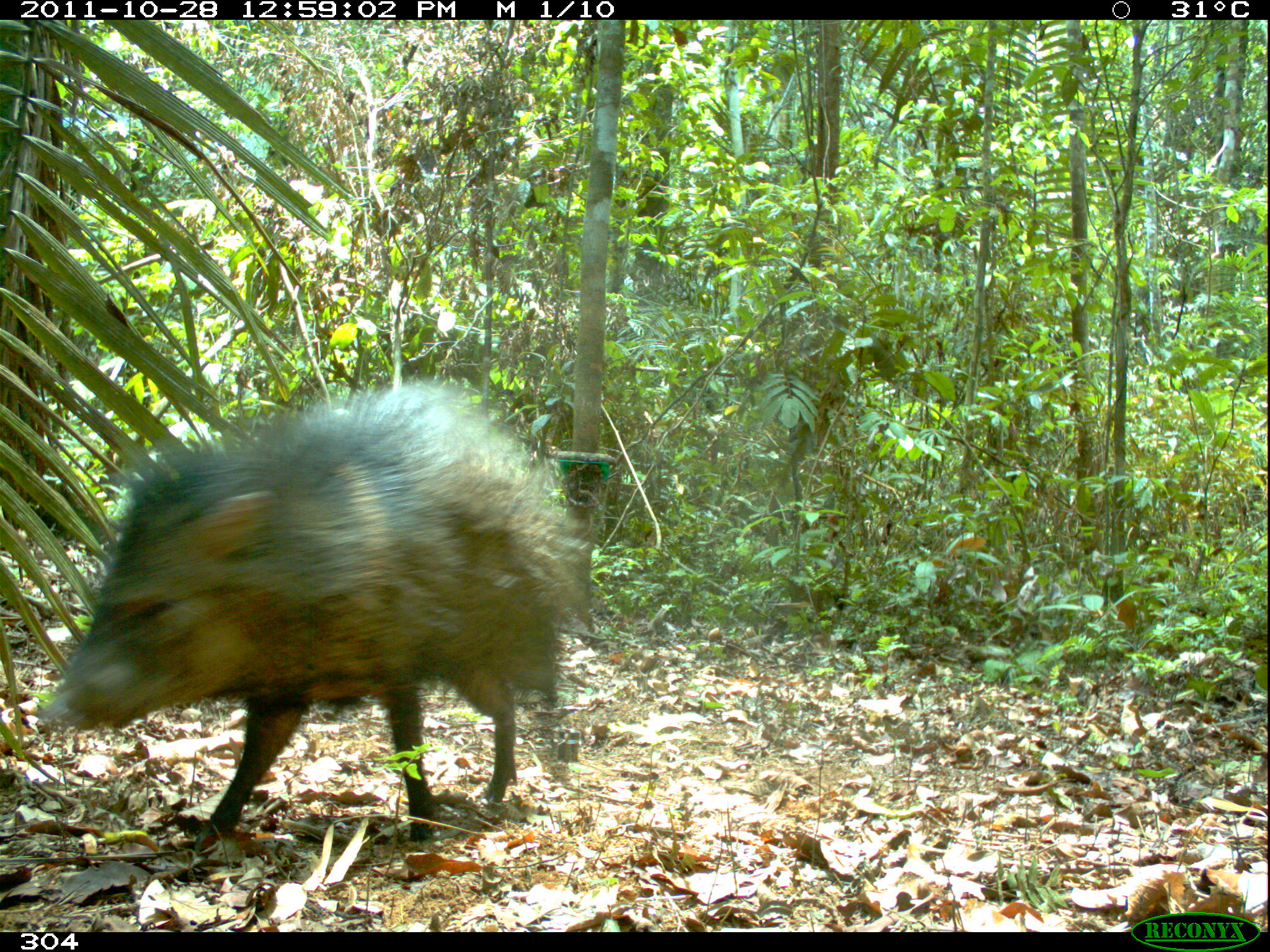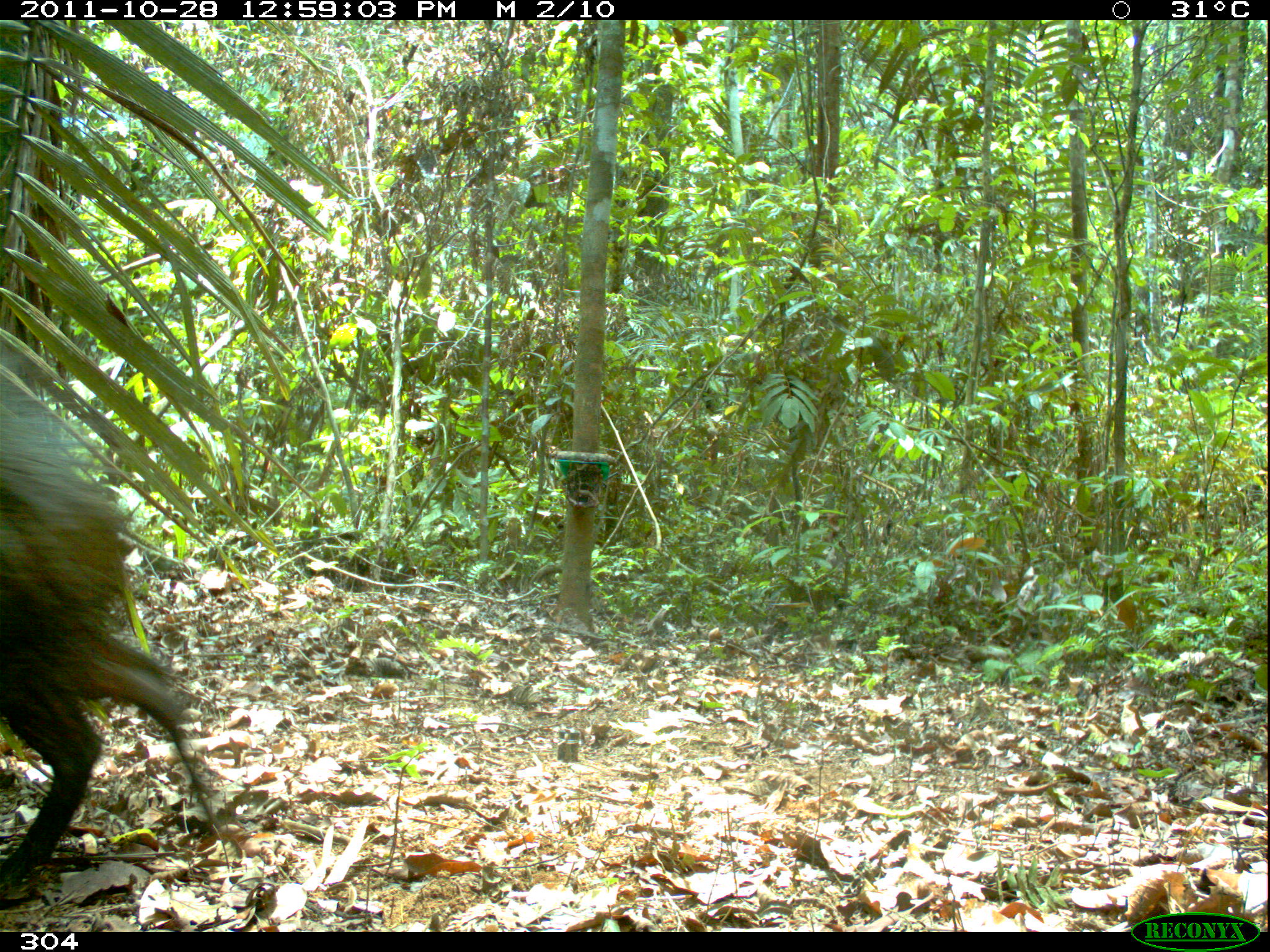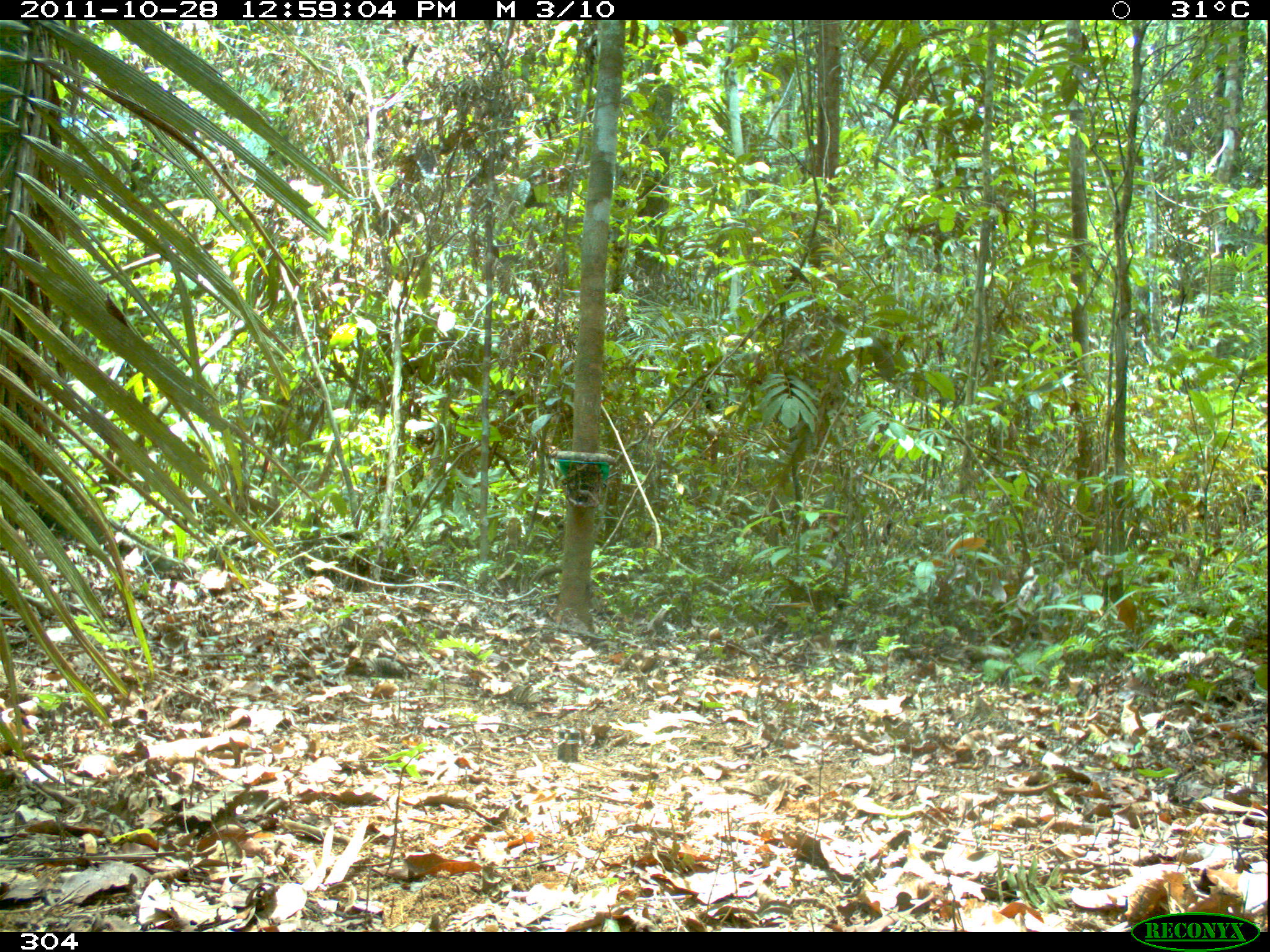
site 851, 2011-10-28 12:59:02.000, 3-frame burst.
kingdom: Animalia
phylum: Chordata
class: Mammalia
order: Artiodactyla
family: Tayassuidae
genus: Pecari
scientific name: Pecari tajacu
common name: collared peccary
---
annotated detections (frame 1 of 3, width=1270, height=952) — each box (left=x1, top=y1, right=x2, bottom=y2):
pecari tajacu: (left=42, top=377, right=592, bottom=844)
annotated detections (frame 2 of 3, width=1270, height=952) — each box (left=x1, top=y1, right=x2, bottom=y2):
pecari tajacu: (left=0, top=373, right=232, bottom=890)